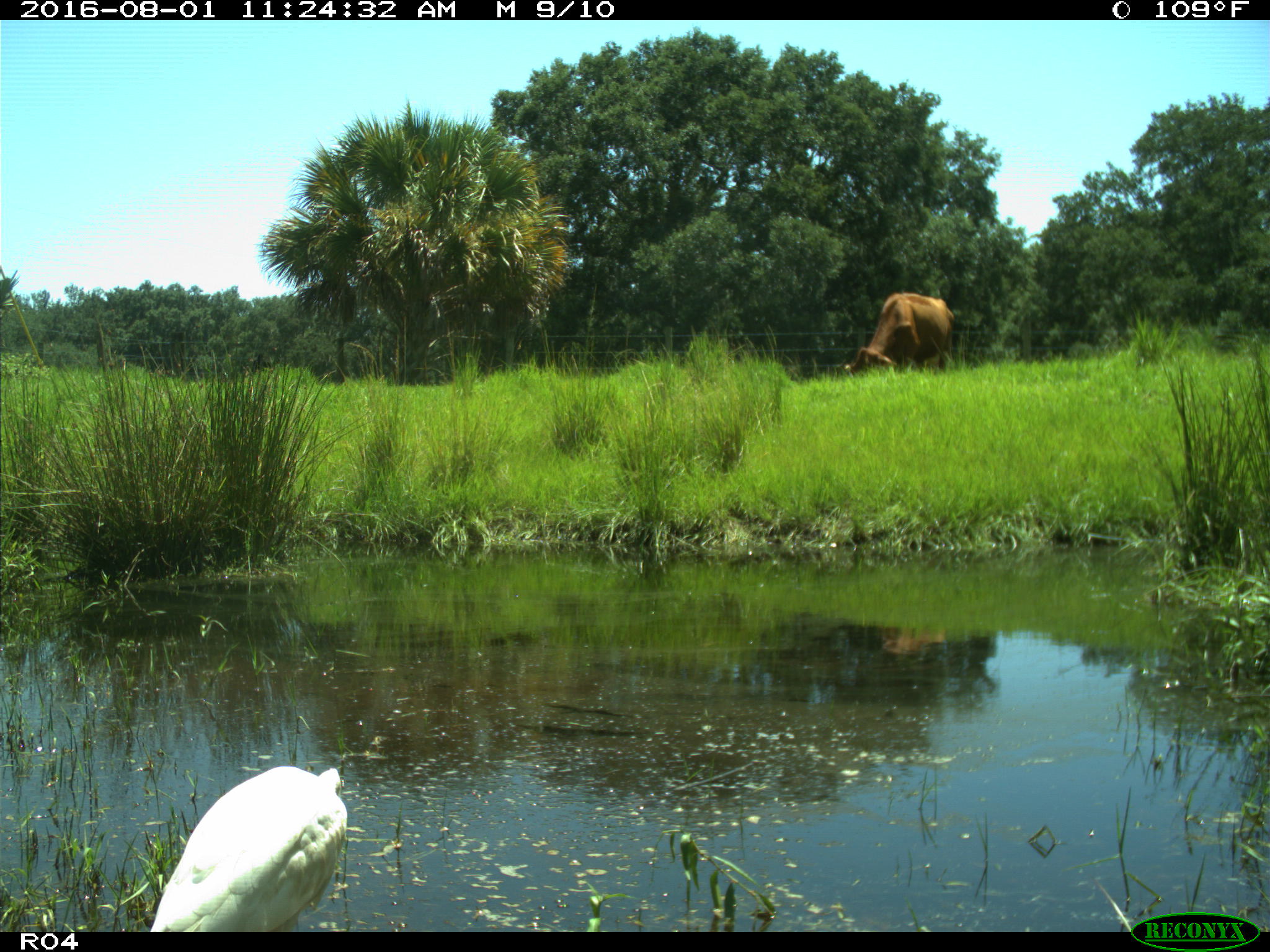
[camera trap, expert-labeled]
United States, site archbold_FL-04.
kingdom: Animalia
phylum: Chordata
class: Mammalia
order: Artiodactyla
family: Bovidae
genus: Bos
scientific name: Bos taurus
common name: domestic cow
Bos taurus (domestic cow).